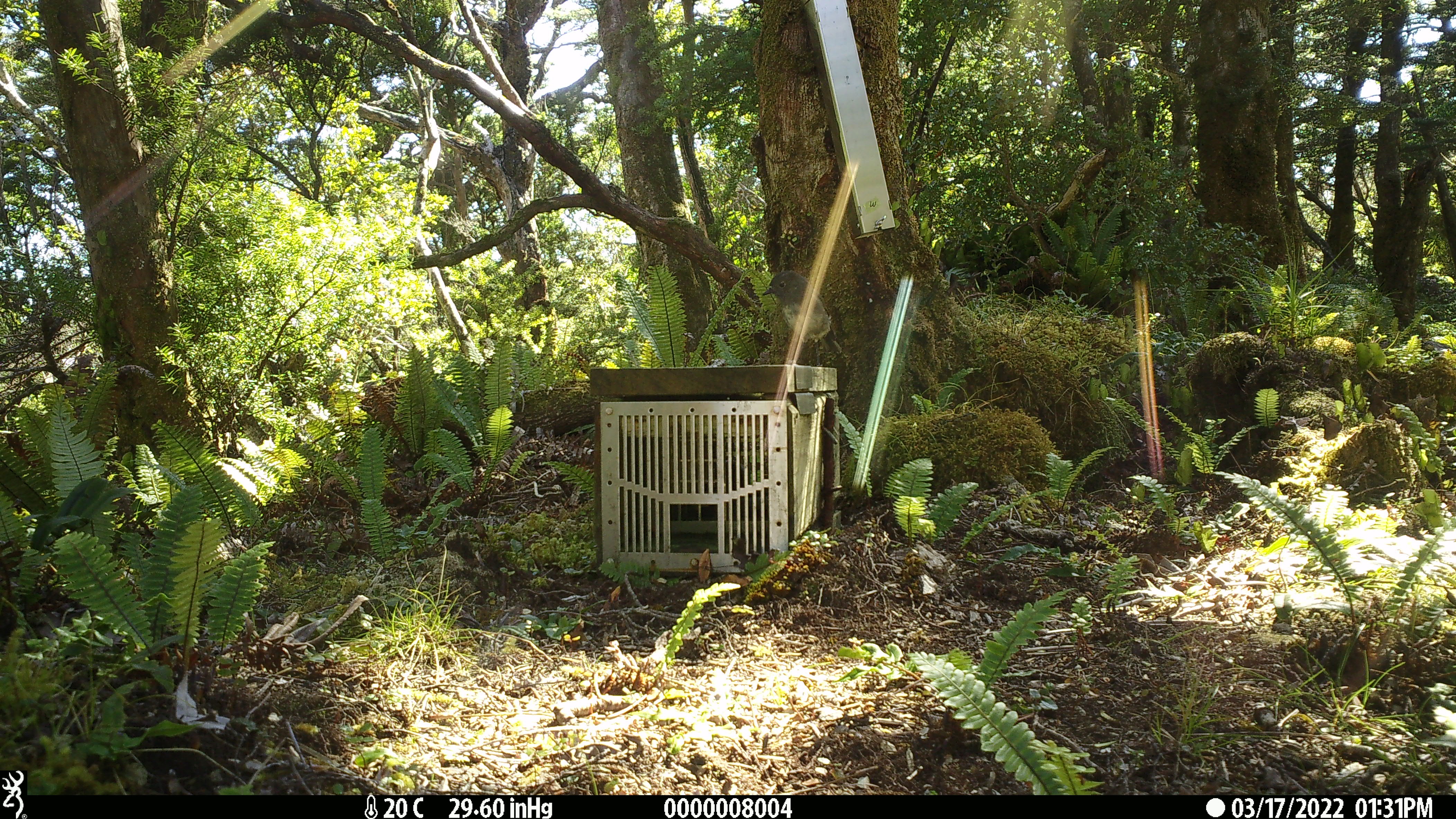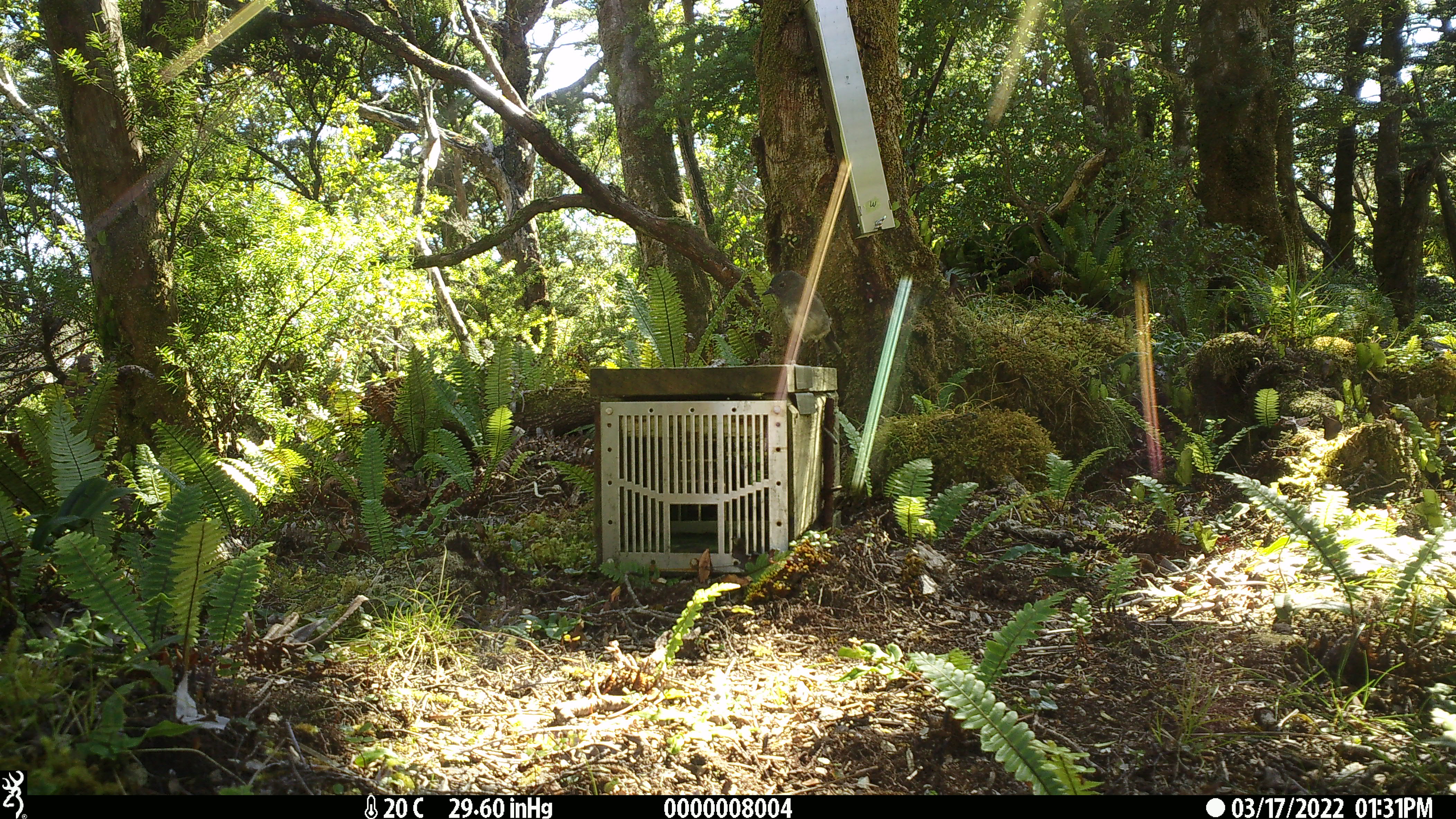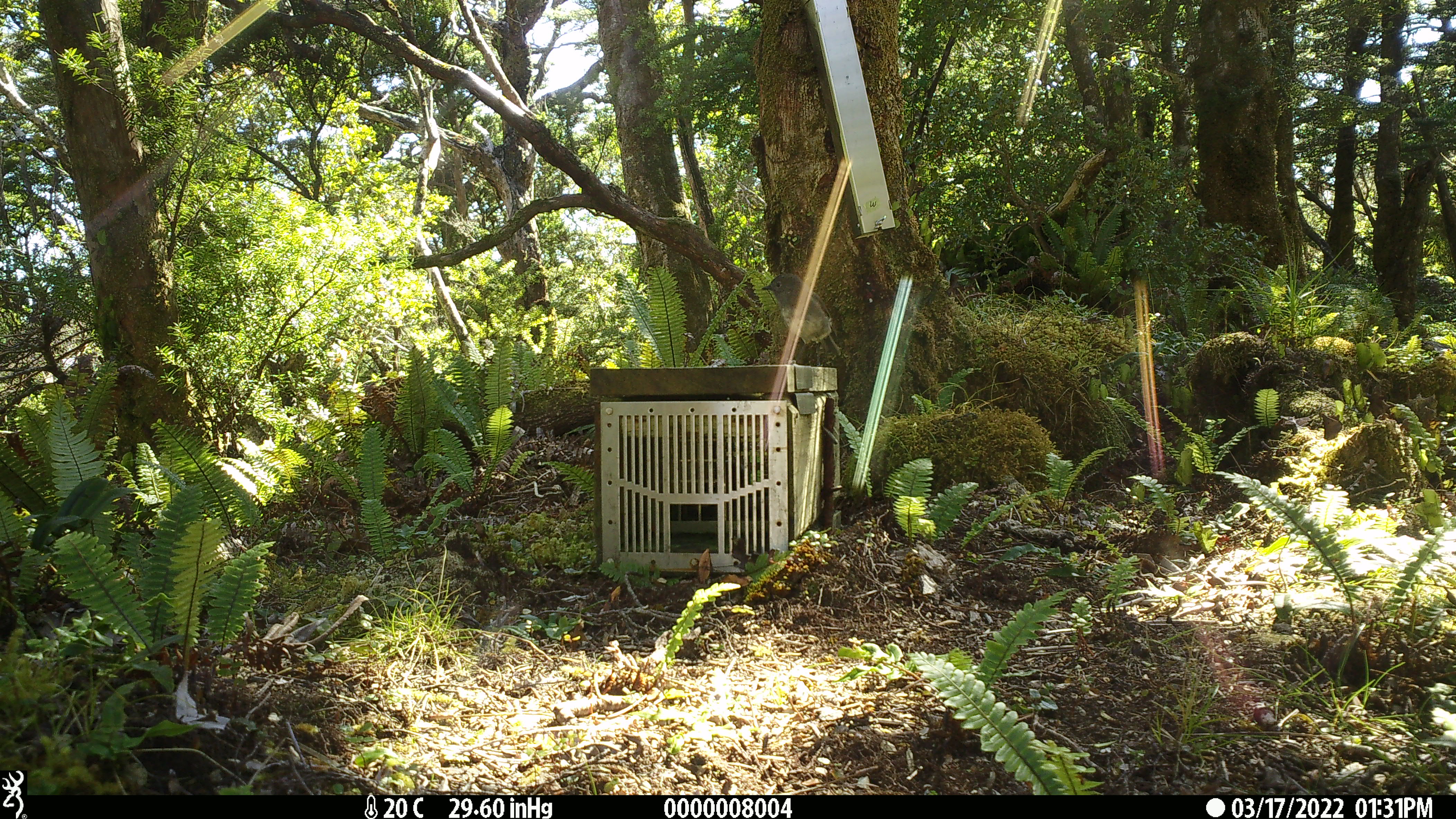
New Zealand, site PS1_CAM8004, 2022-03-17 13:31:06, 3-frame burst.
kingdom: Animalia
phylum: Chordata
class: Aves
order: Passeriformes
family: Petroicidae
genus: Petroica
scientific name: Petroica australis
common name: new zealand robin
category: robin